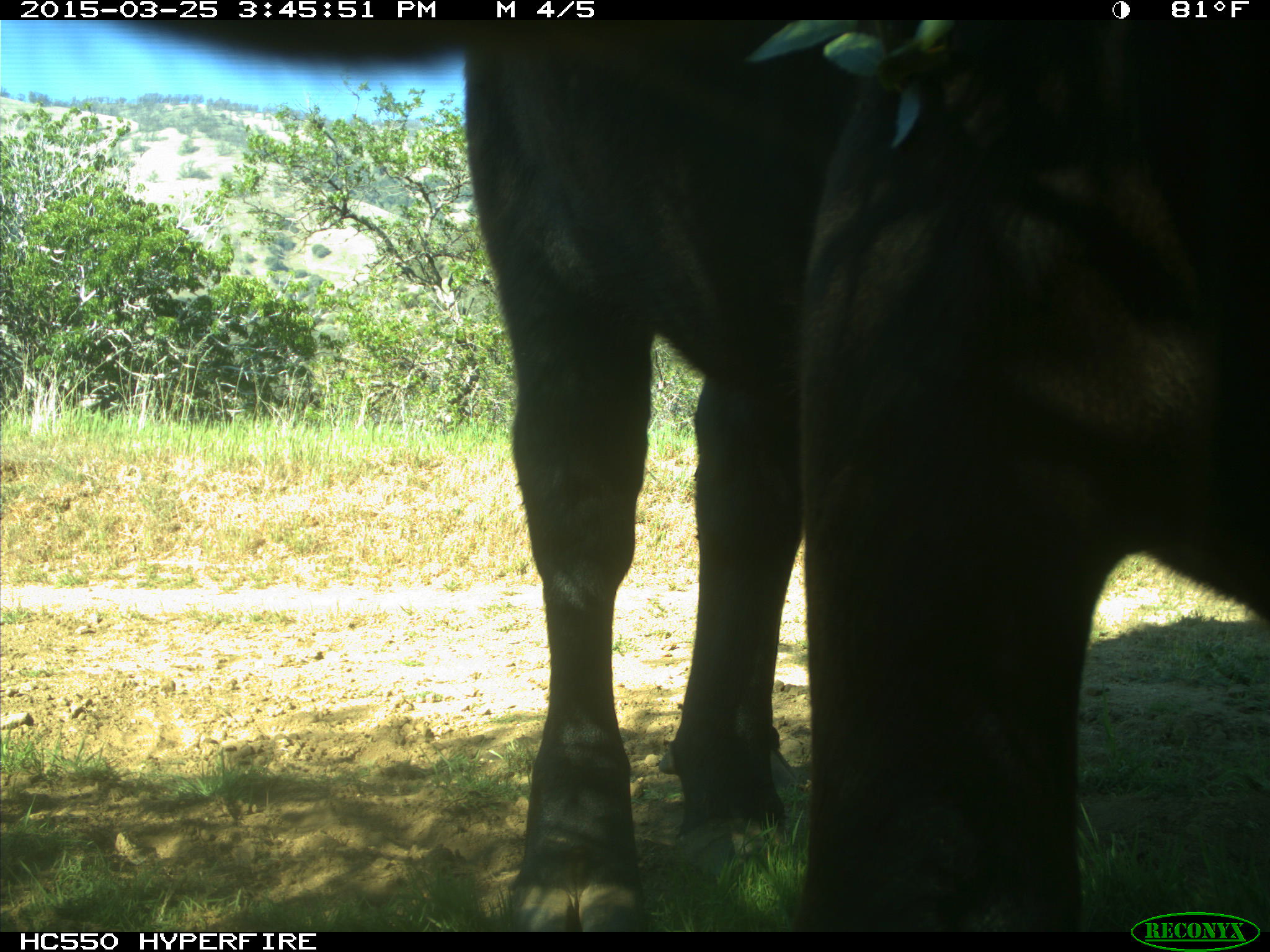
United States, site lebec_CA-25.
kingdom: Animalia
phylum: Chordata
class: Mammalia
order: Artiodactyla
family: Bovidae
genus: Bos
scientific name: Bos taurus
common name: domestic cow